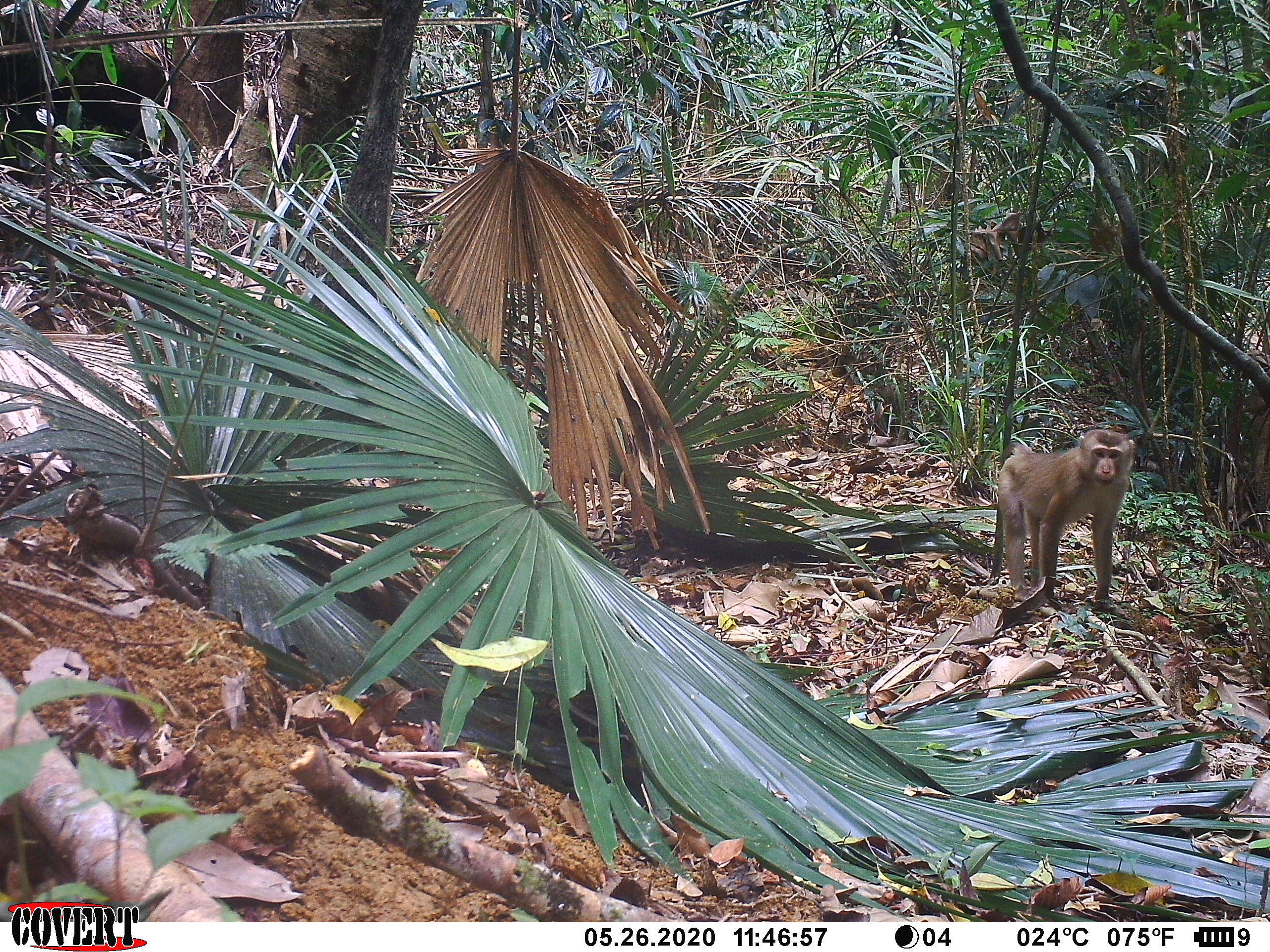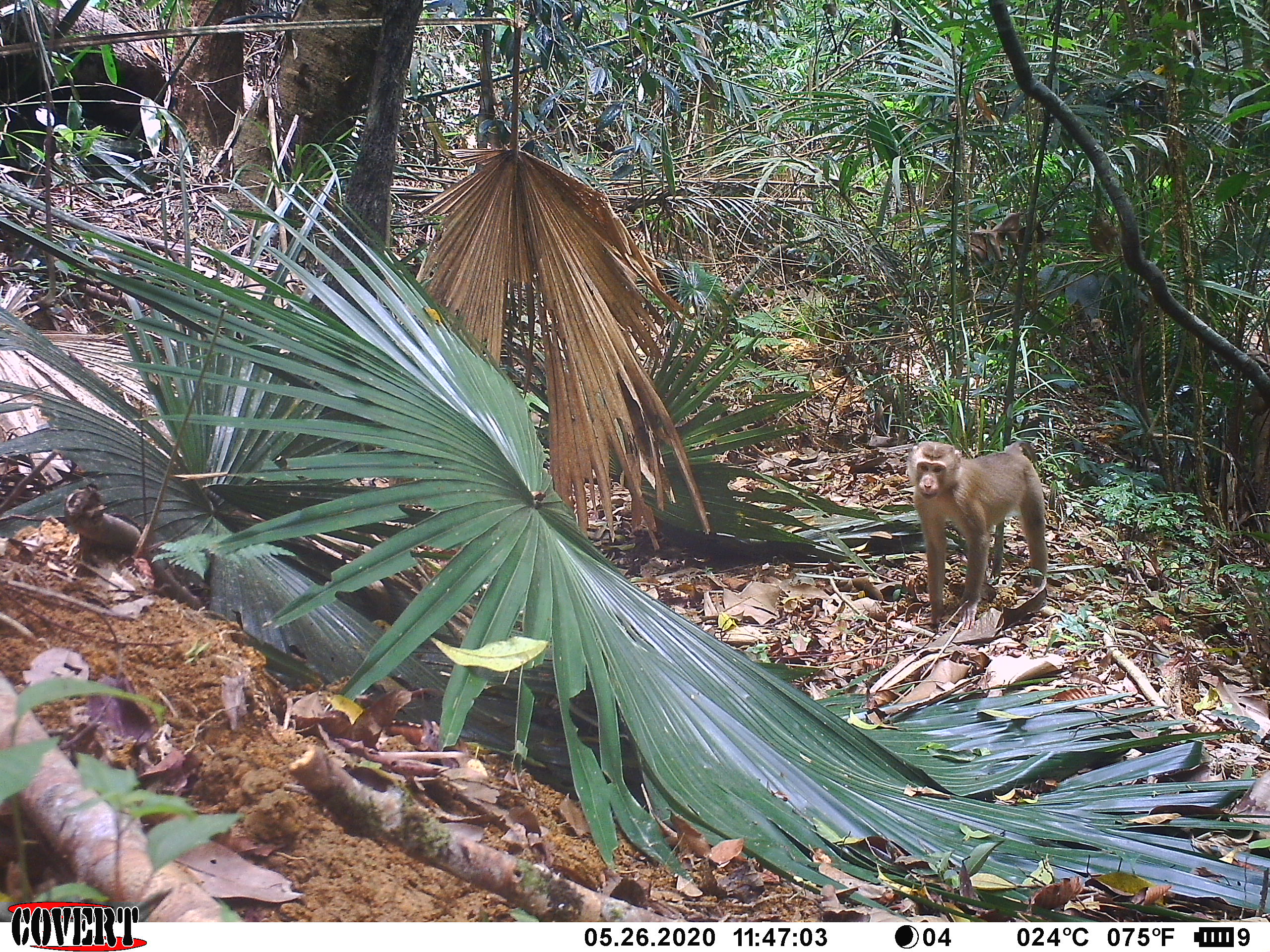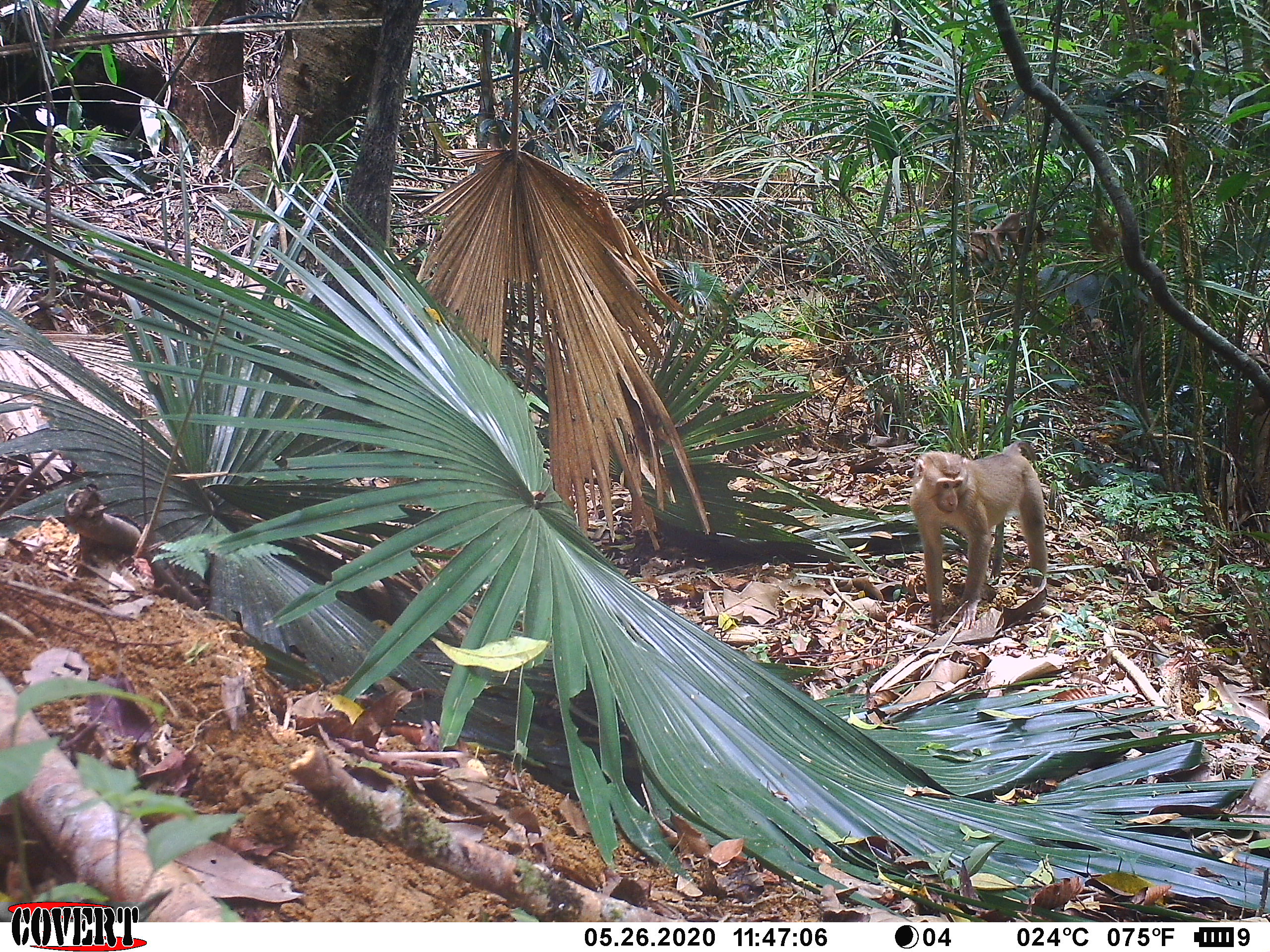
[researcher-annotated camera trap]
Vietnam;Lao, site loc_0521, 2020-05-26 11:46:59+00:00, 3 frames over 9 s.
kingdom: Animalia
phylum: Chordata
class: Mammalia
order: Primates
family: Cercopithecidae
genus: Macaca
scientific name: Macaca nemestrina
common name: pig-tailed macaque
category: pig tailed macaque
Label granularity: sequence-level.